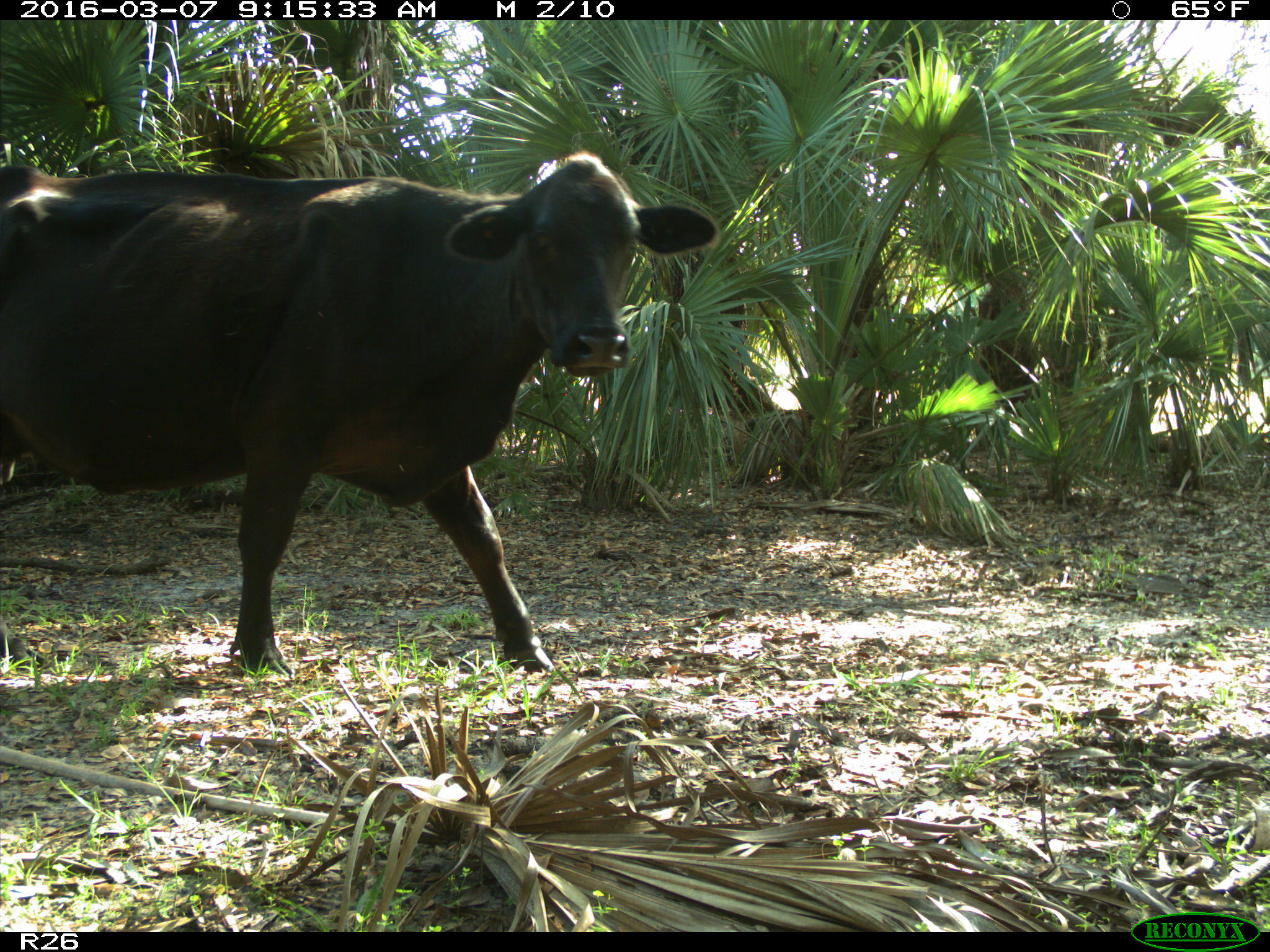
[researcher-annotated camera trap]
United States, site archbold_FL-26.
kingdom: Animalia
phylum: Chordata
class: Mammalia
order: Artiodactyla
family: Bovidae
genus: Bos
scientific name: Bos taurus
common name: domestic cow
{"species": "Bos taurus (domestic cow)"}